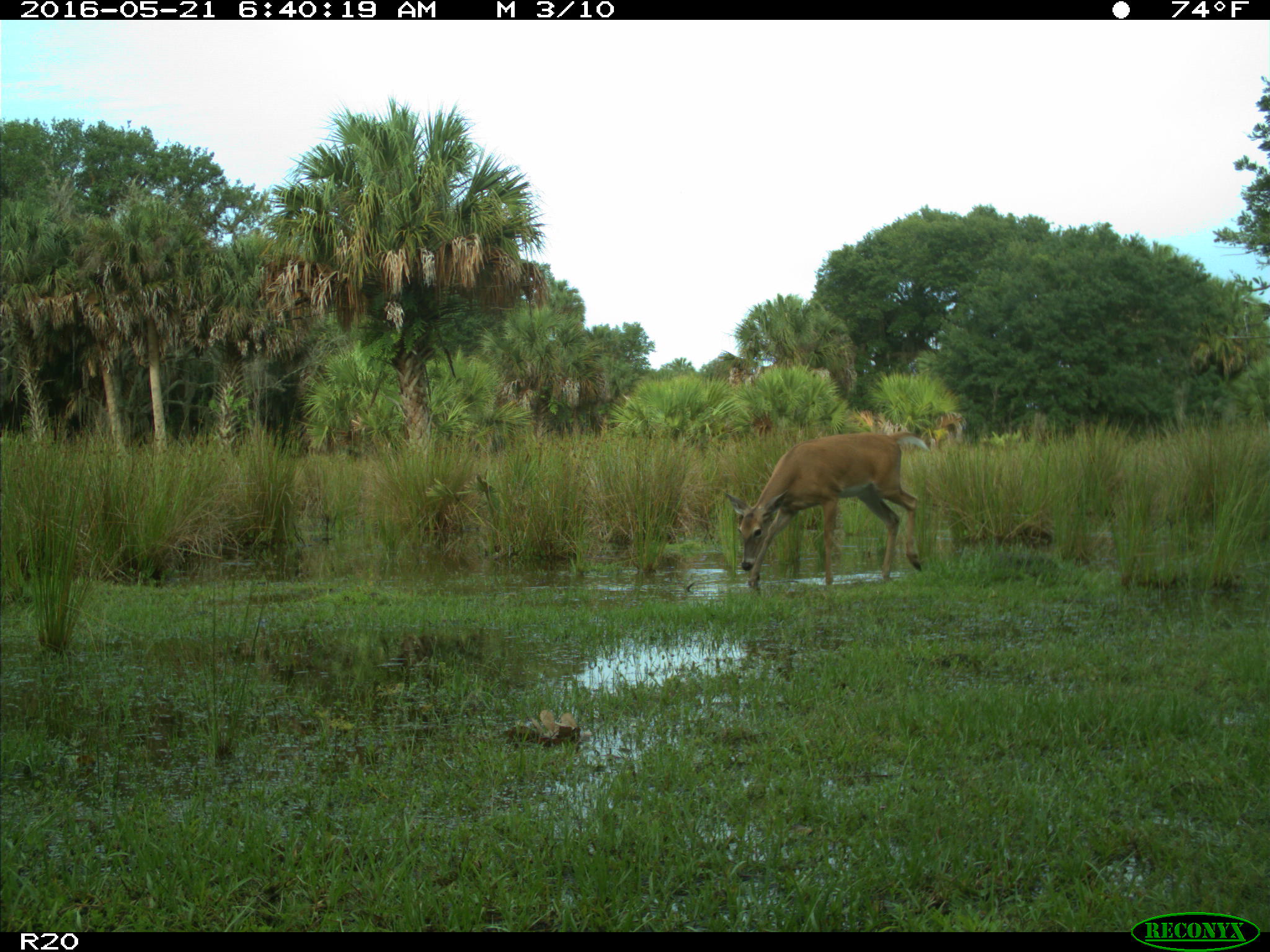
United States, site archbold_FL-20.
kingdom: Animalia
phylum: Chordata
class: Mammalia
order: Artiodactyla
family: Cervidae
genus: Odocoileus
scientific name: Odocoileus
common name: deer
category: unidentified deer